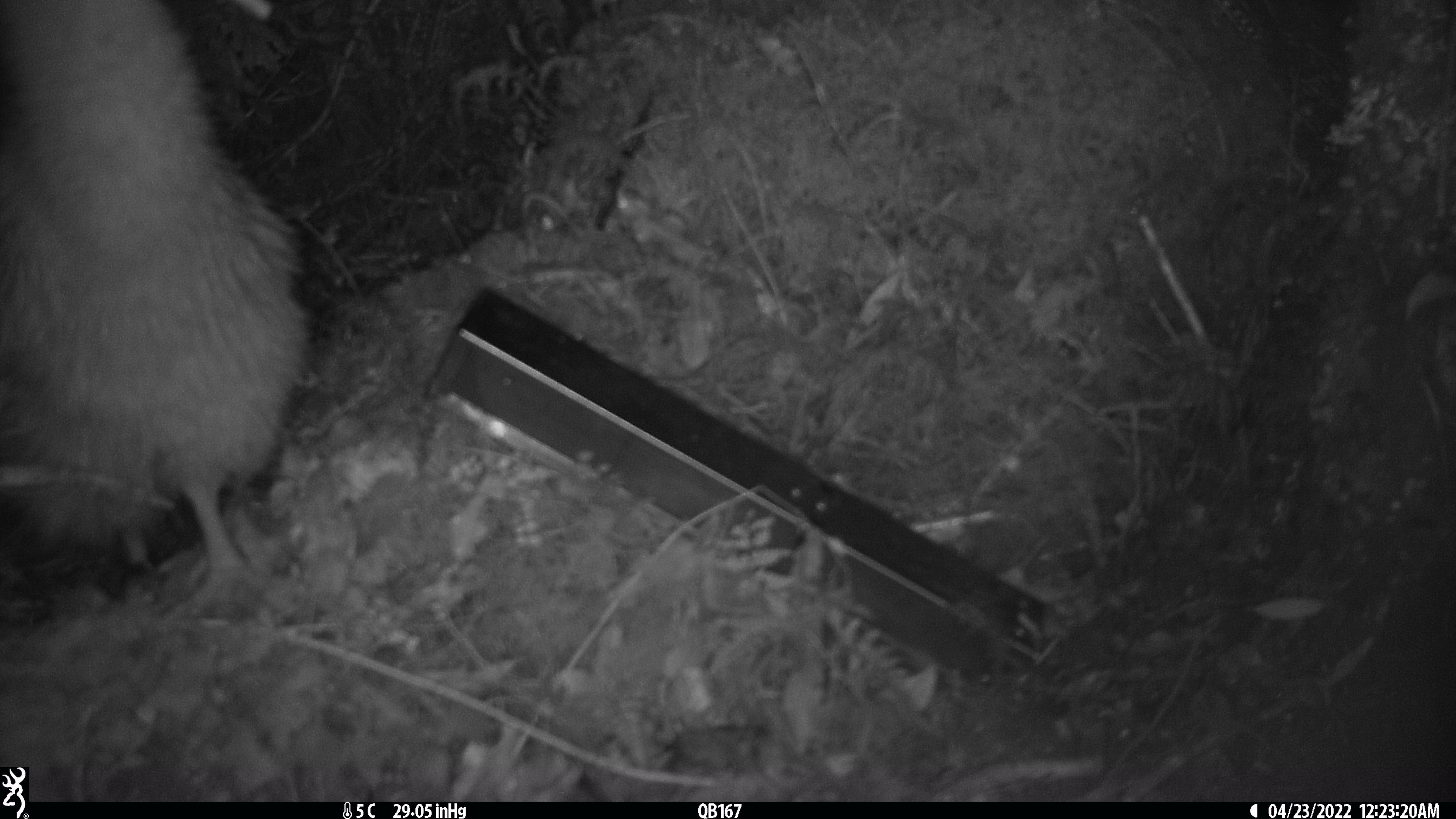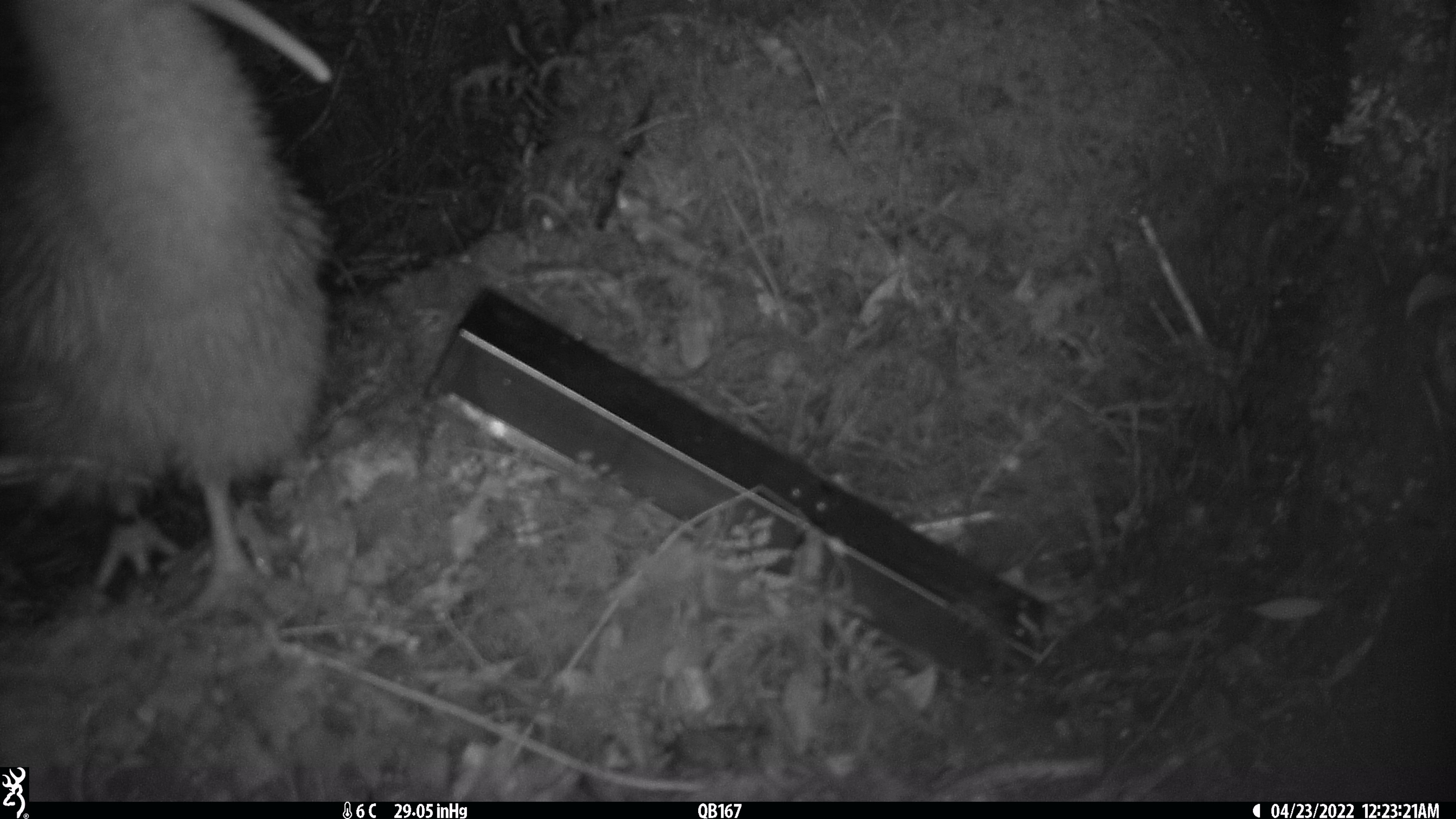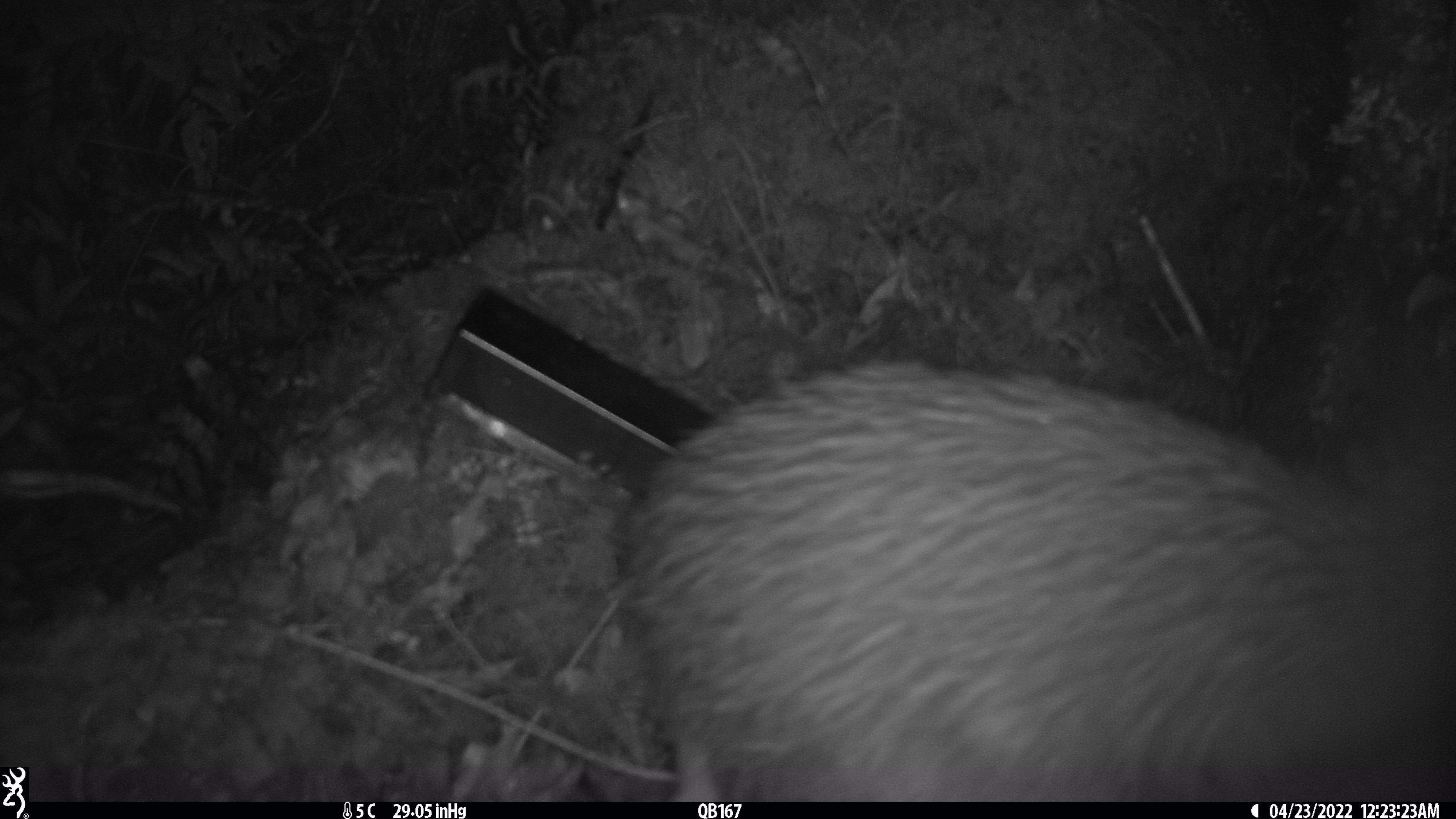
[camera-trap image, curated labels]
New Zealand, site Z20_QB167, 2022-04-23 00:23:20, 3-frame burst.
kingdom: Animalia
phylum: Chordata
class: Aves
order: Apterygiformes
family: Apterygidae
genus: Apteryx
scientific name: Apteryx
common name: kiwi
Kiwi (Apteryx).